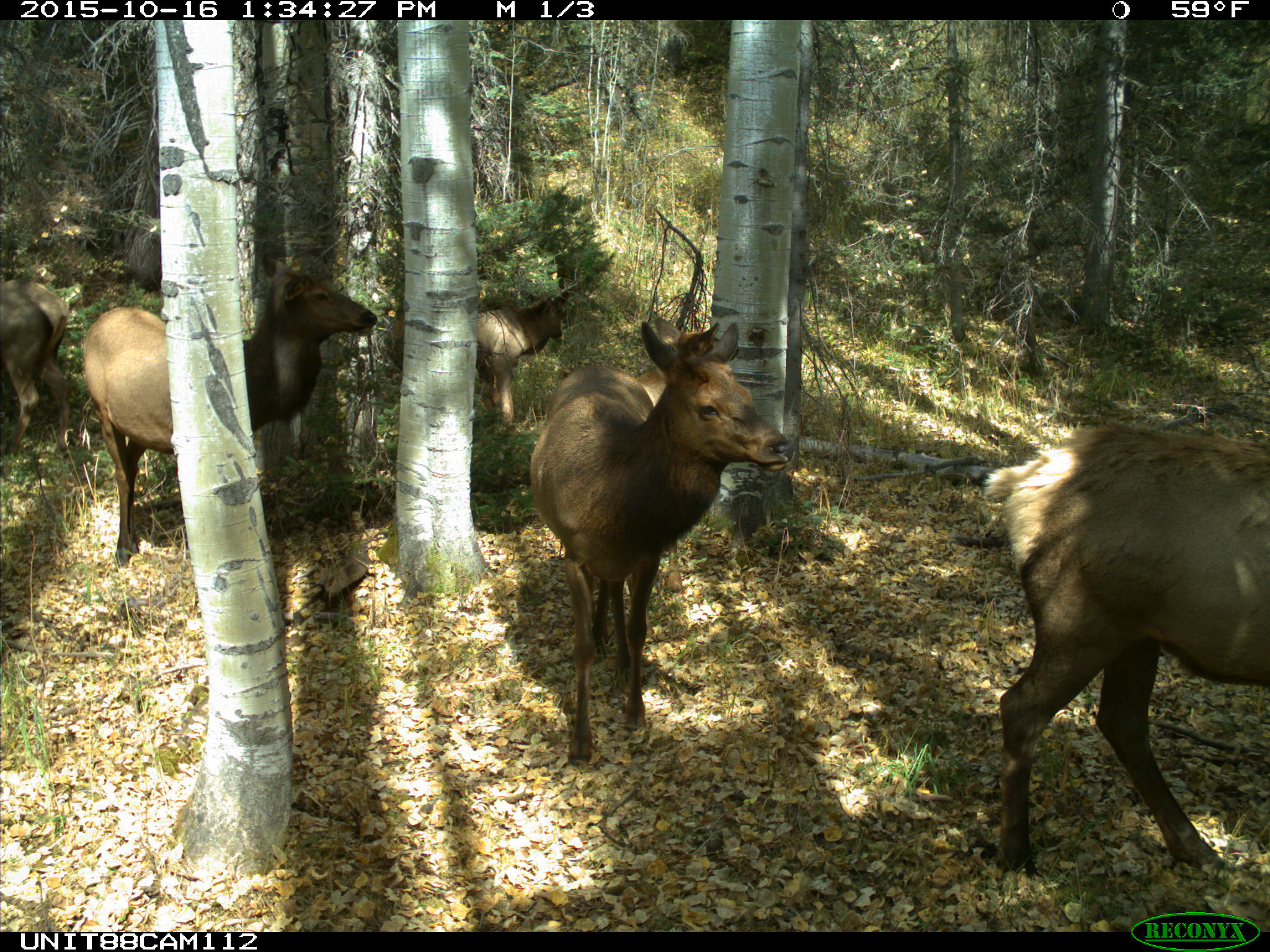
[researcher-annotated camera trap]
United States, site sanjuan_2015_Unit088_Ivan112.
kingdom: Animalia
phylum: Chordata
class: Mammalia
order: Artiodactyla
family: Cervidae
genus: Cervus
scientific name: Cervus elaphus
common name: red deer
Cervus elaphus (red deer).